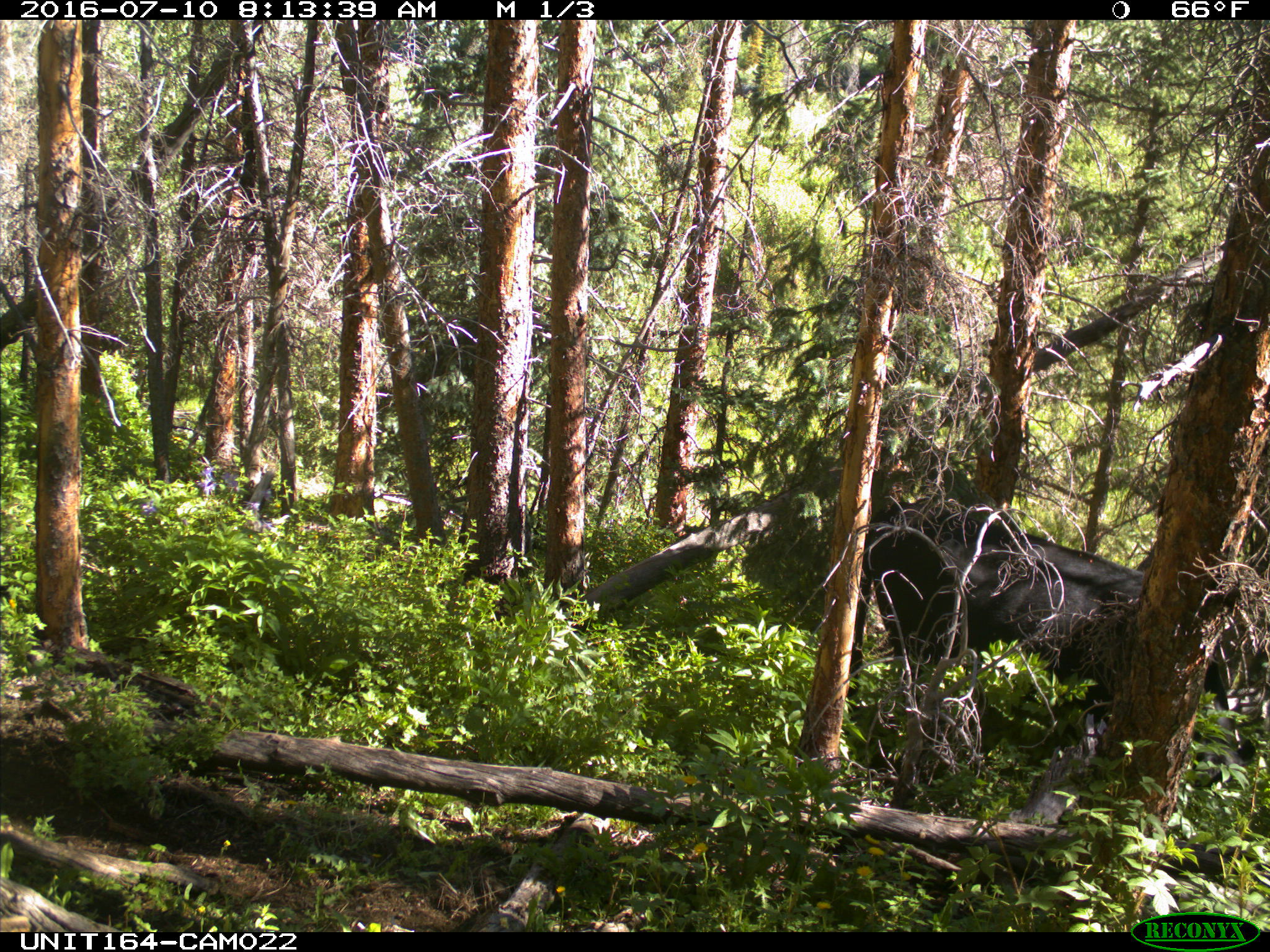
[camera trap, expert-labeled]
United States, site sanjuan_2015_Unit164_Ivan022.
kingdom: Animalia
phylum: Chordata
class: Mammalia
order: Artiodactyla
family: Bovidae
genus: Bos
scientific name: Bos taurus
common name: domestic cow